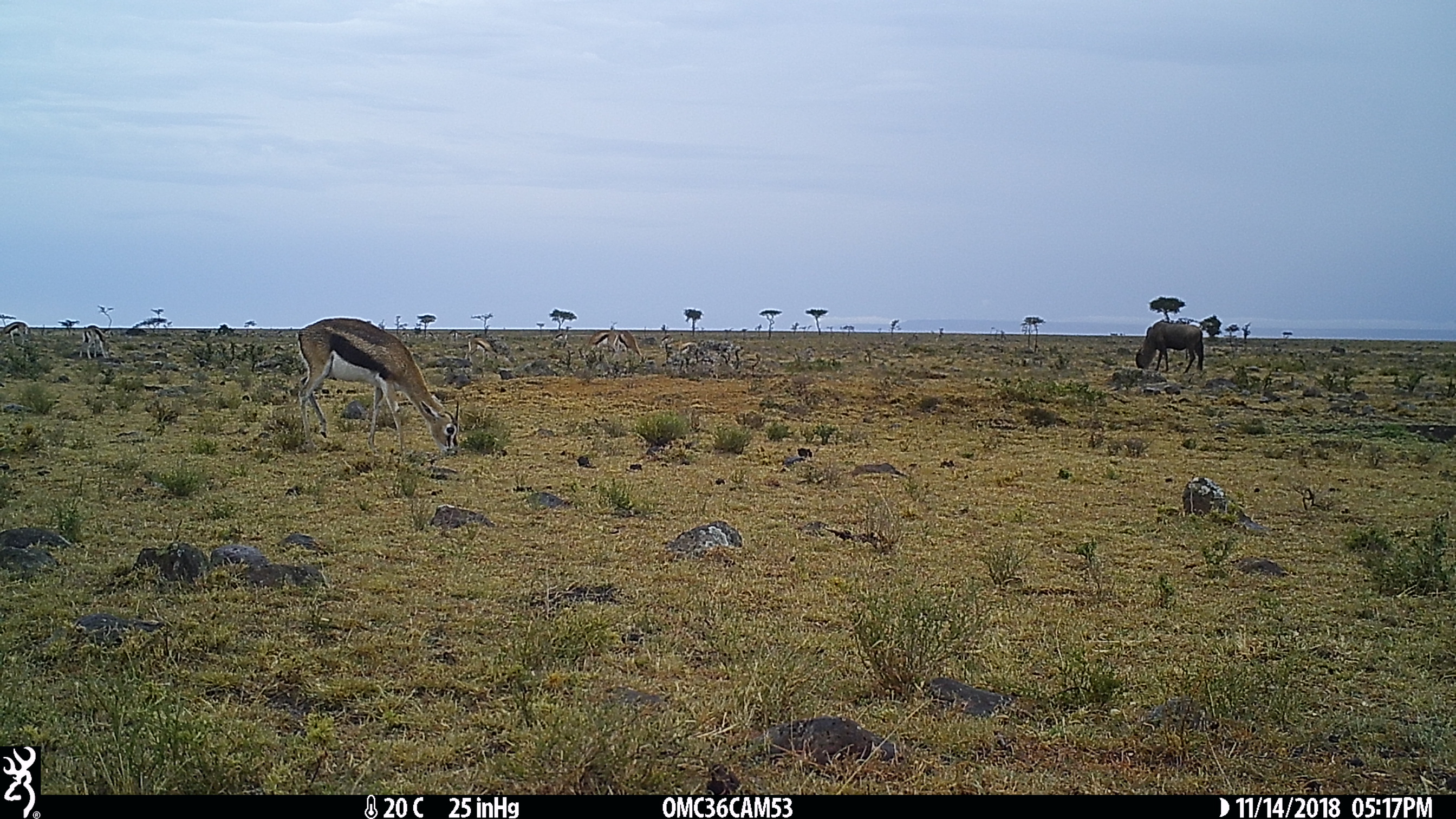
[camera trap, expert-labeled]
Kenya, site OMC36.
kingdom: Animalia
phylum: Chordata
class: Mammalia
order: Artiodactyla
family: Bovidae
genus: Connochaetes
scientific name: Connochaetes taurinus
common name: blue wildebeest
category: wildebeest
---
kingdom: Animalia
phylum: Chordata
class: Mammalia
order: Artiodactyla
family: Bovidae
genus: Eudorcas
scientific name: Eudorcas thomsonii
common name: thomon's gazelle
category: gazelle thomsons